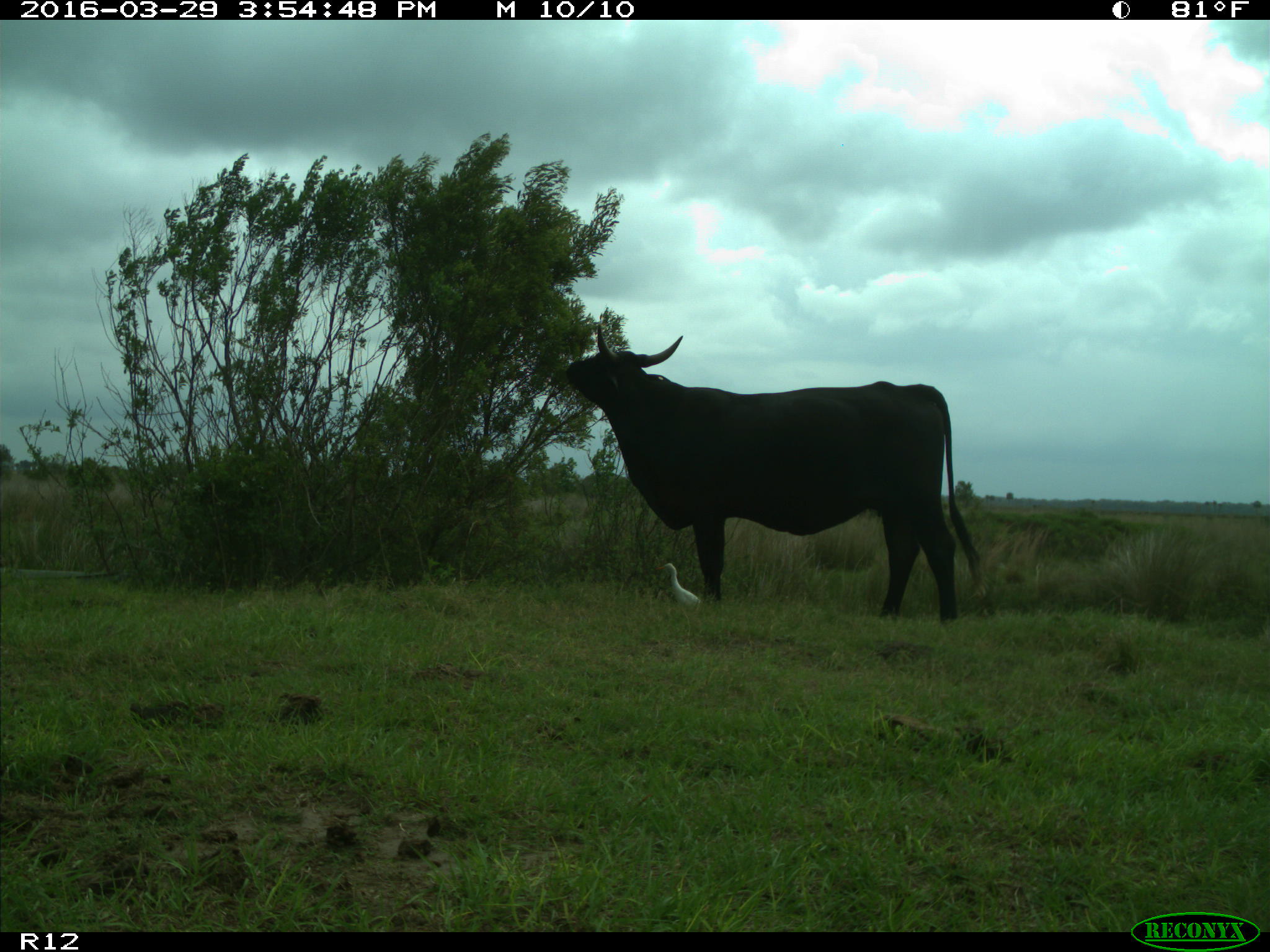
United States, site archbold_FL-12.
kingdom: Animalia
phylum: Chordata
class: Mammalia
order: Artiodactyla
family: Bovidae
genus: Bos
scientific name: Bos taurus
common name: domestic cow